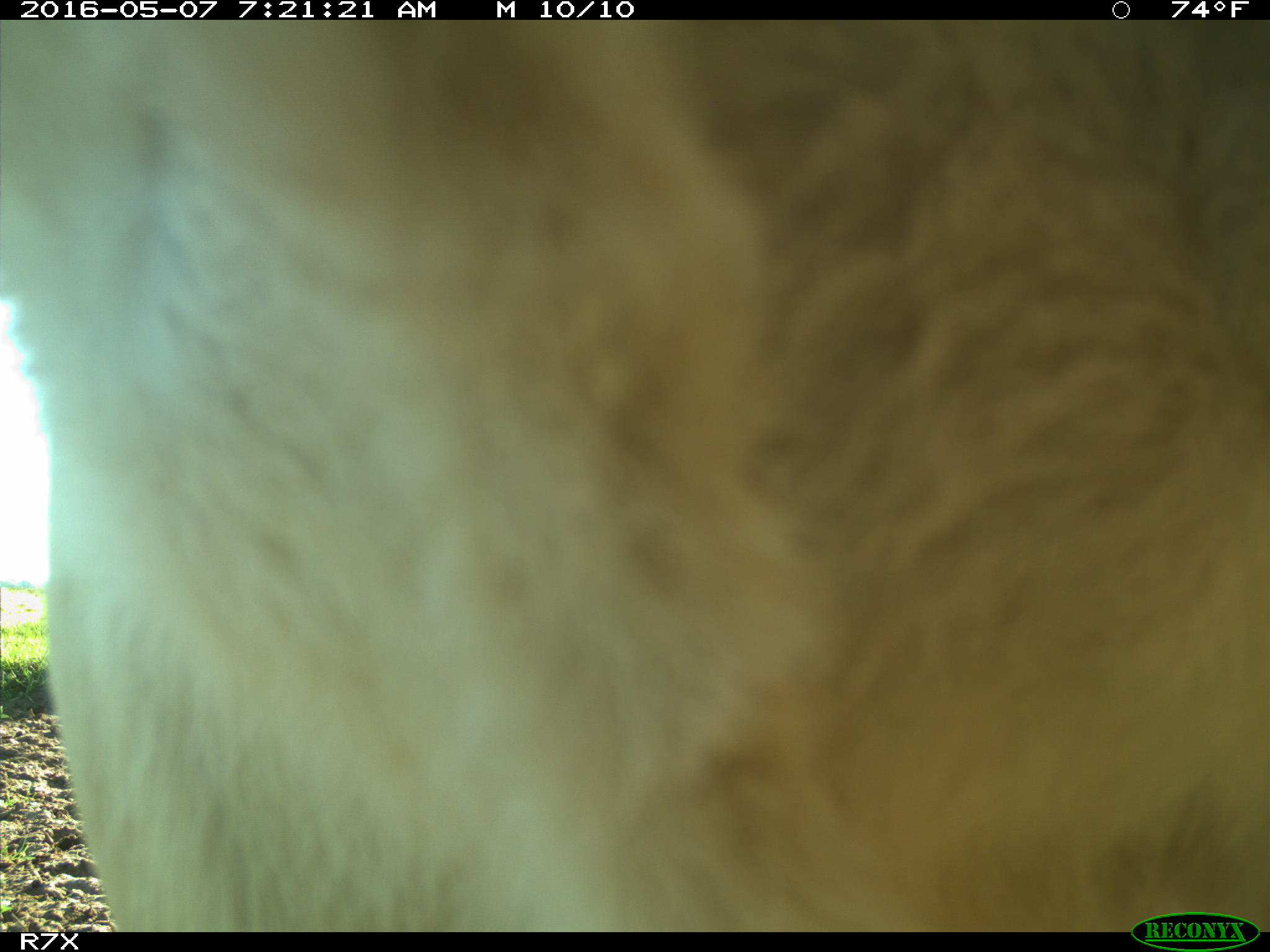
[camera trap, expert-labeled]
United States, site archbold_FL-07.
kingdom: Animalia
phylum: Chordata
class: Mammalia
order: Artiodactyla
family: Bovidae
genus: Bos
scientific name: Bos taurus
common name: domestic cow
Bos taurus (domestic cow).